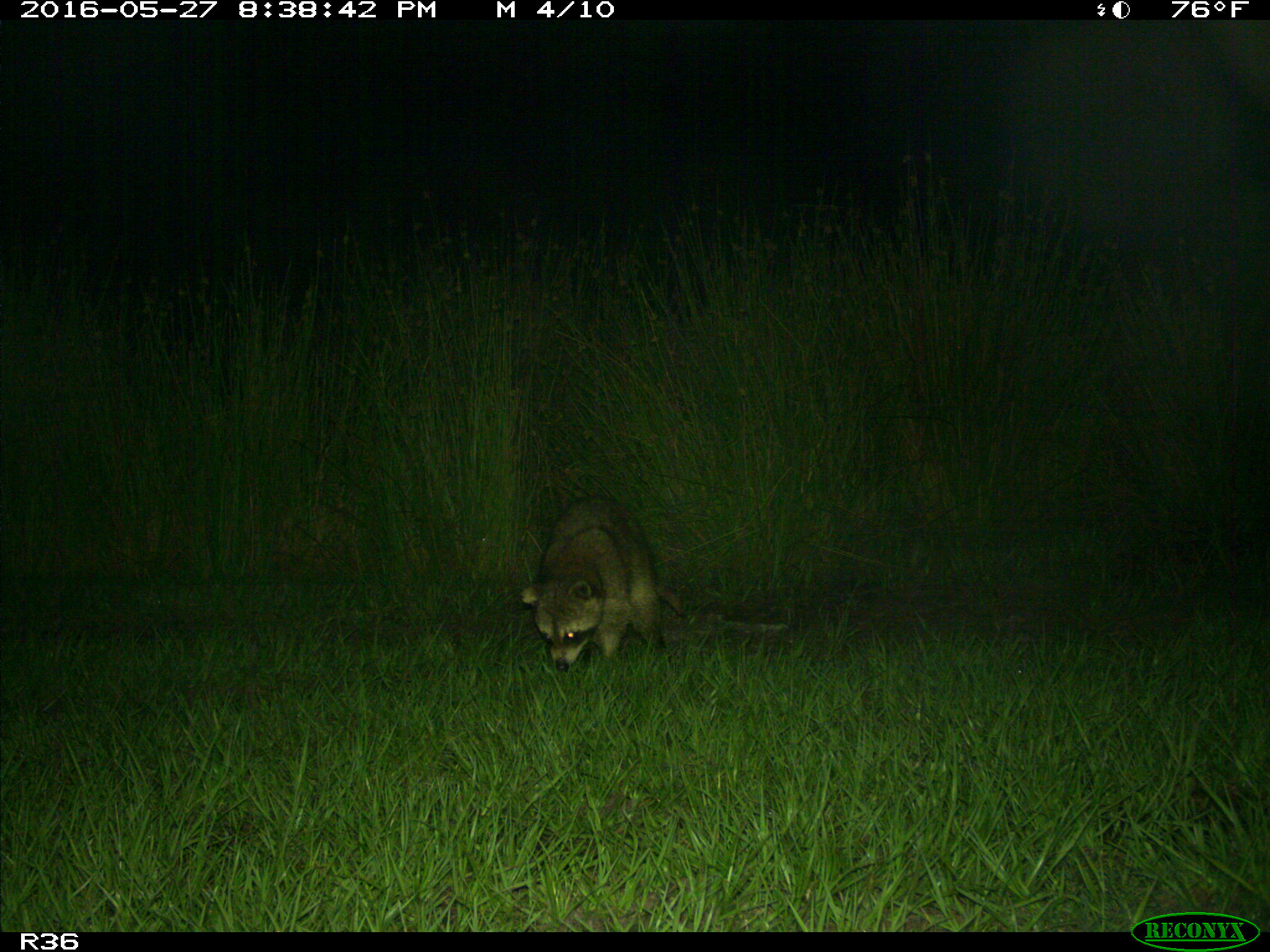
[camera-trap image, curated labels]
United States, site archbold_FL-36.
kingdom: Animalia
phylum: Chordata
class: Mammalia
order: Carnivora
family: Procyonidae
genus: Procyon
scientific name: Procyon lotor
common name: common raccoon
Procyon lotor (common raccoon).